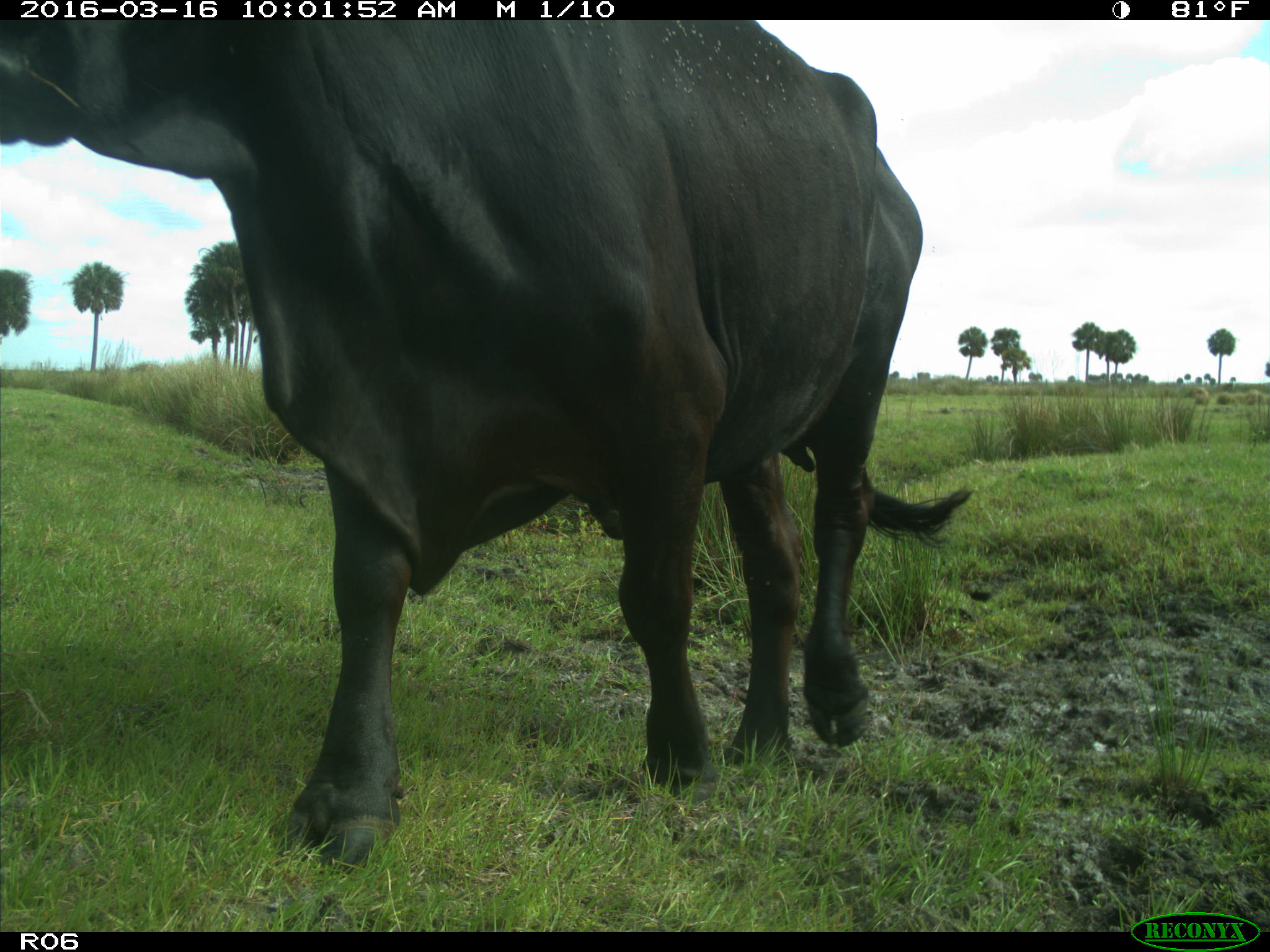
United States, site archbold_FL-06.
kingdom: Animalia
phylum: Chordata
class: Mammalia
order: Artiodactyla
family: Bovidae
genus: Bos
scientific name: Bos taurus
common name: domestic cow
Bos taurus (domestic cow).